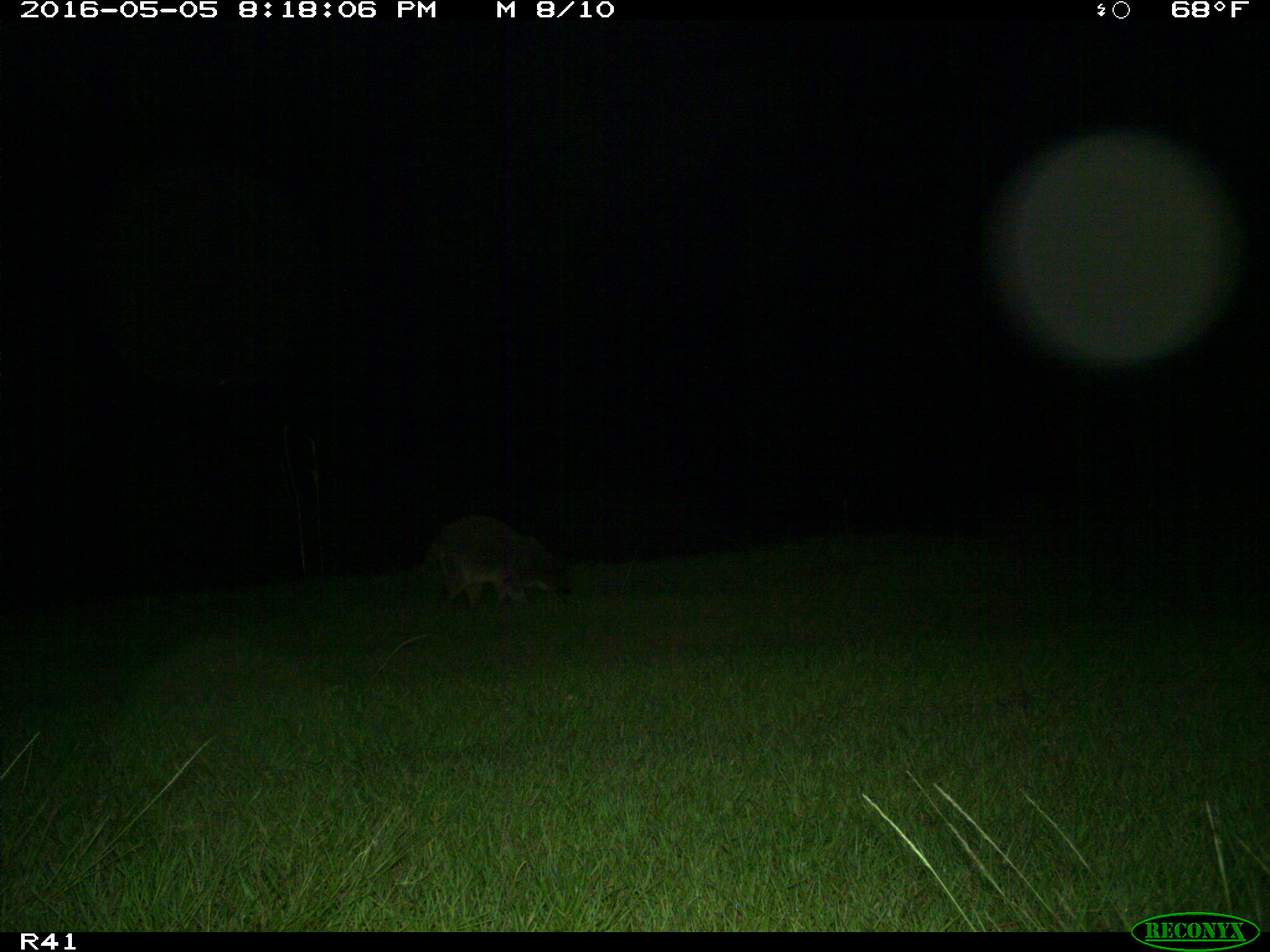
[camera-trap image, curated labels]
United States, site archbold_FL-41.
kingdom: Animalia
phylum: Chordata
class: Mammalia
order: Carnivora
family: Procyonidae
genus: Procyon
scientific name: Procyon lotor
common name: common raccoon